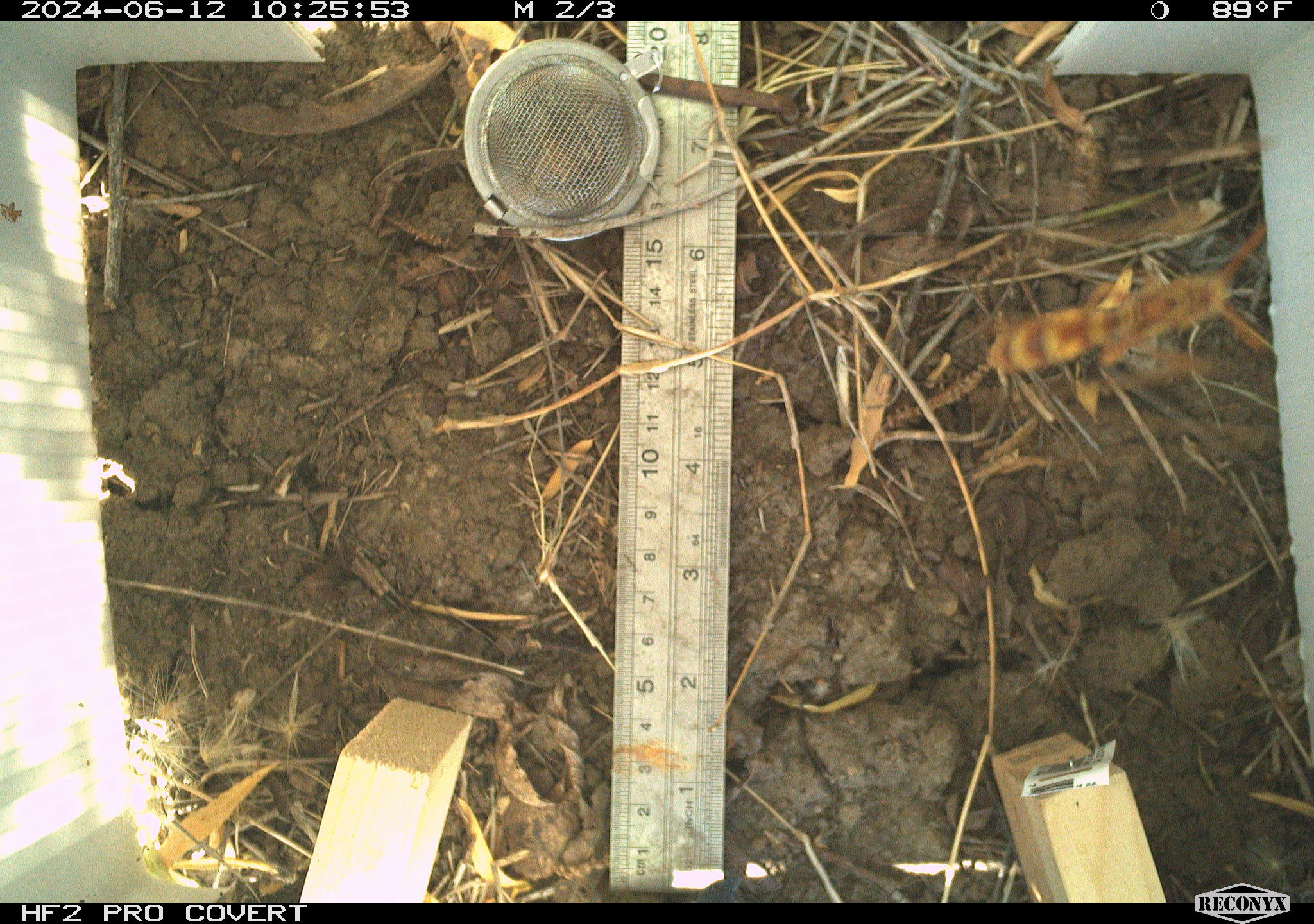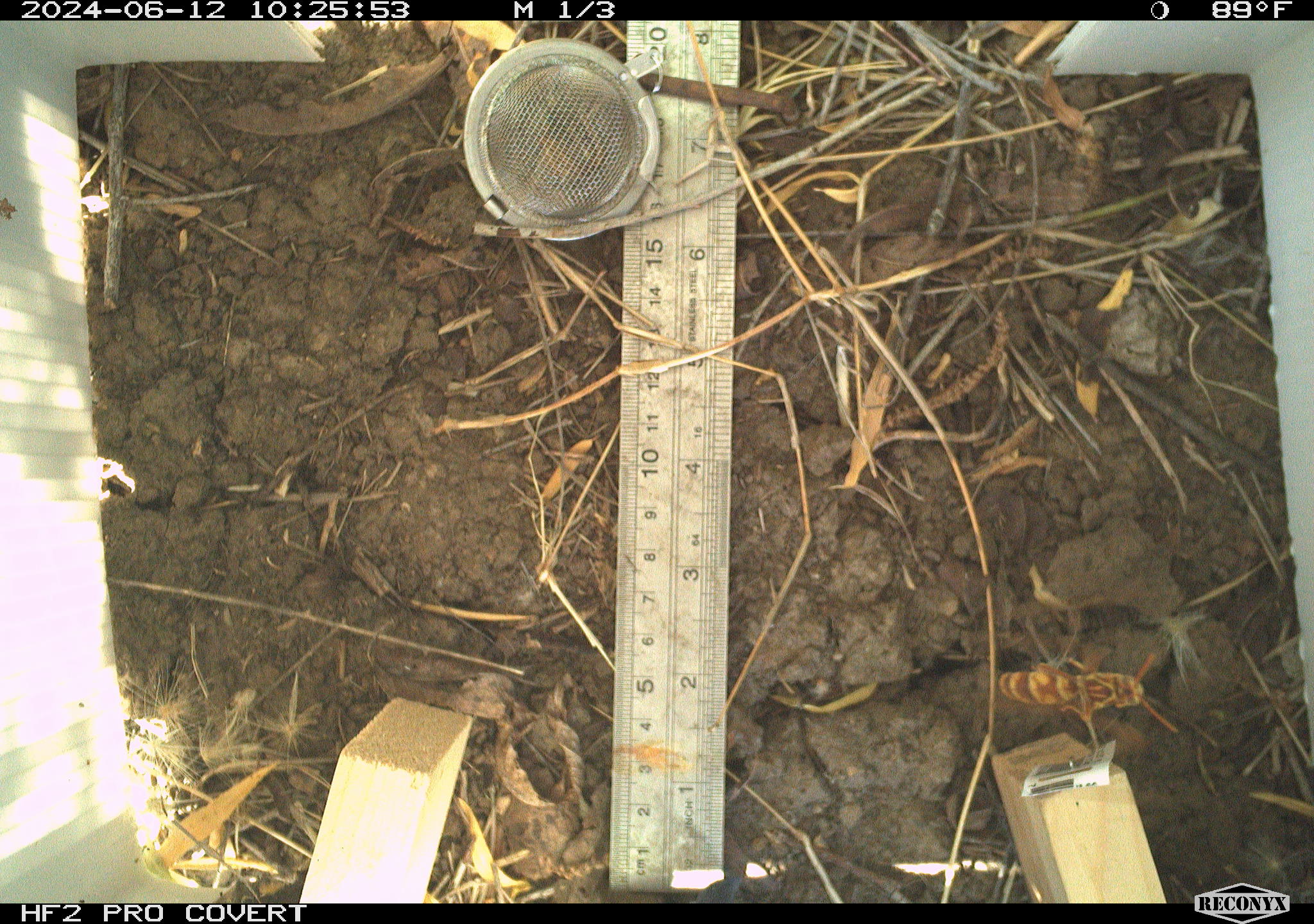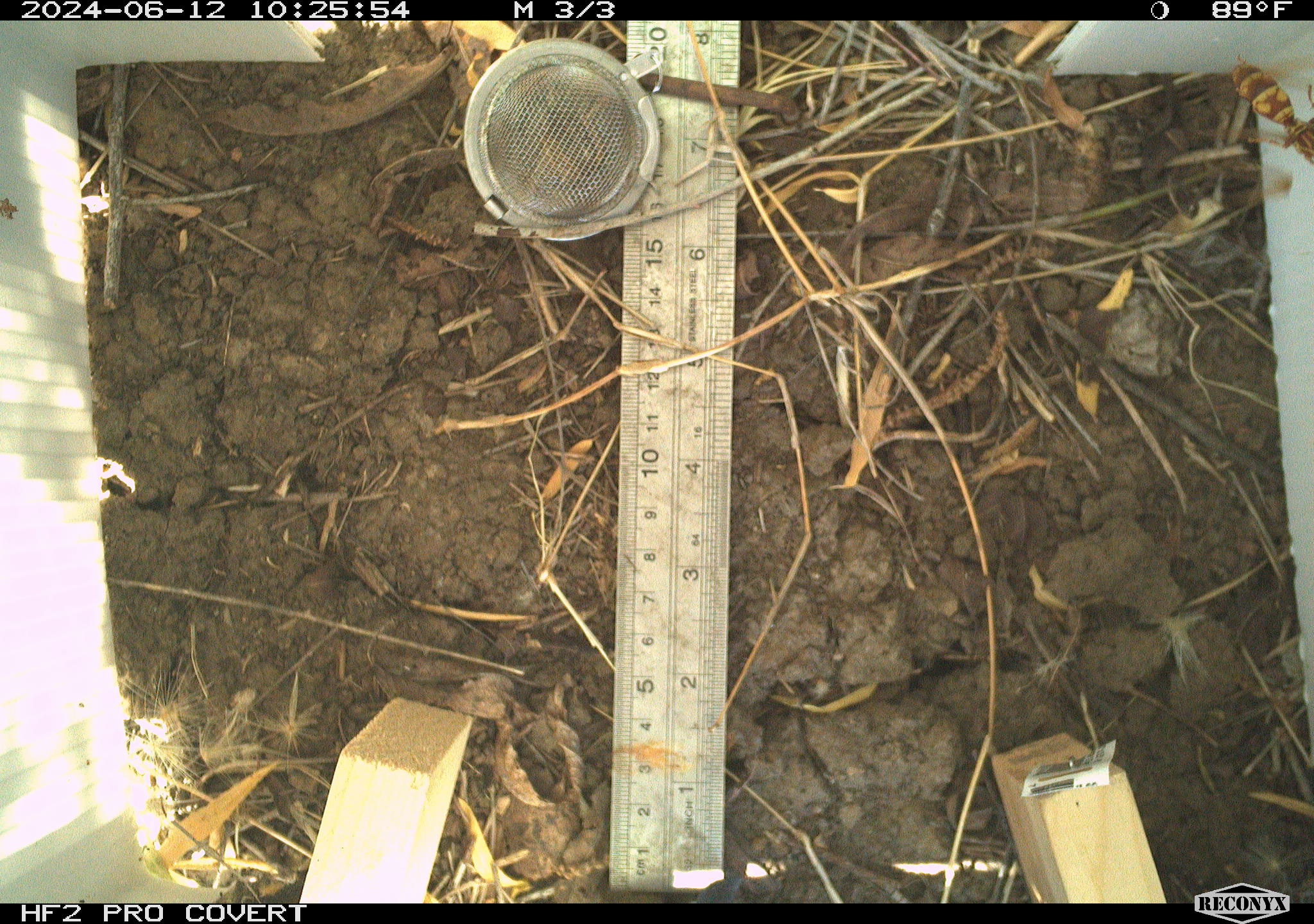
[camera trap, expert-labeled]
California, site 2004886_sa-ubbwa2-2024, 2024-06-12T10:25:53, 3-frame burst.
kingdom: Animalia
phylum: Arthropoda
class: Insecta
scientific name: Insecta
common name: insect